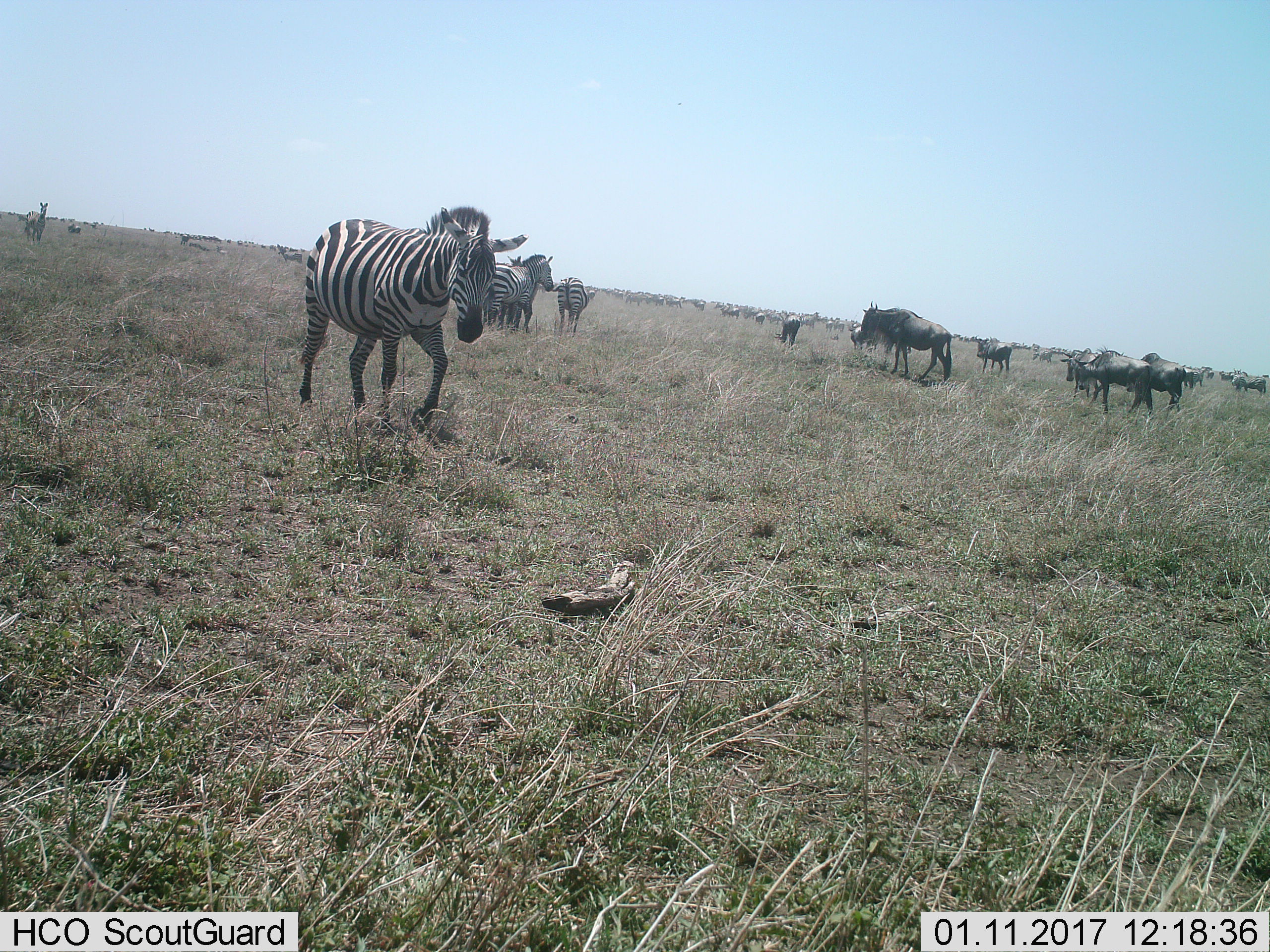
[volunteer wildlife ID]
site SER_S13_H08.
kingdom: Animalia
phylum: Chordata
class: Mammalia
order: Artiodactyla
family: Bovidae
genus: Connochaetes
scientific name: Connochaetes taurinus taurinus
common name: blue wildebeest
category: wildebeestblue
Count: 51+.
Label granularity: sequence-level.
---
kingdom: Animalia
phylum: Chordata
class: Mammalia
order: Perissodactyla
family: Equidae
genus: Equus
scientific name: Equus quagga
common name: plains zebra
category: zebraplains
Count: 9.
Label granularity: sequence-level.